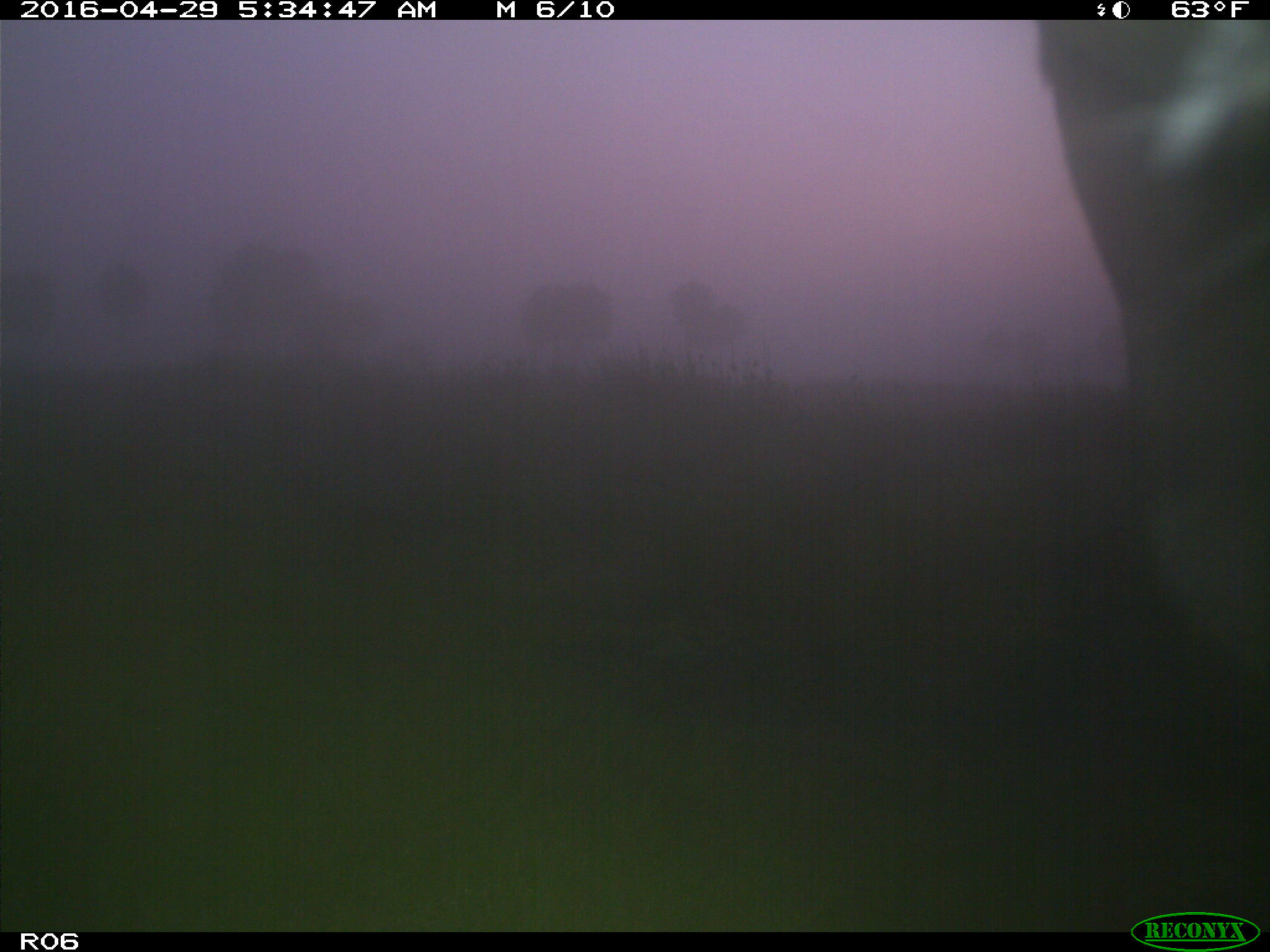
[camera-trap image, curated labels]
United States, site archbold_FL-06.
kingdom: Animalia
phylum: Chordata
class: Mammalia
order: Artiodactyla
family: Bovidae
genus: Bos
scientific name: Bos taurus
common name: domestic cow